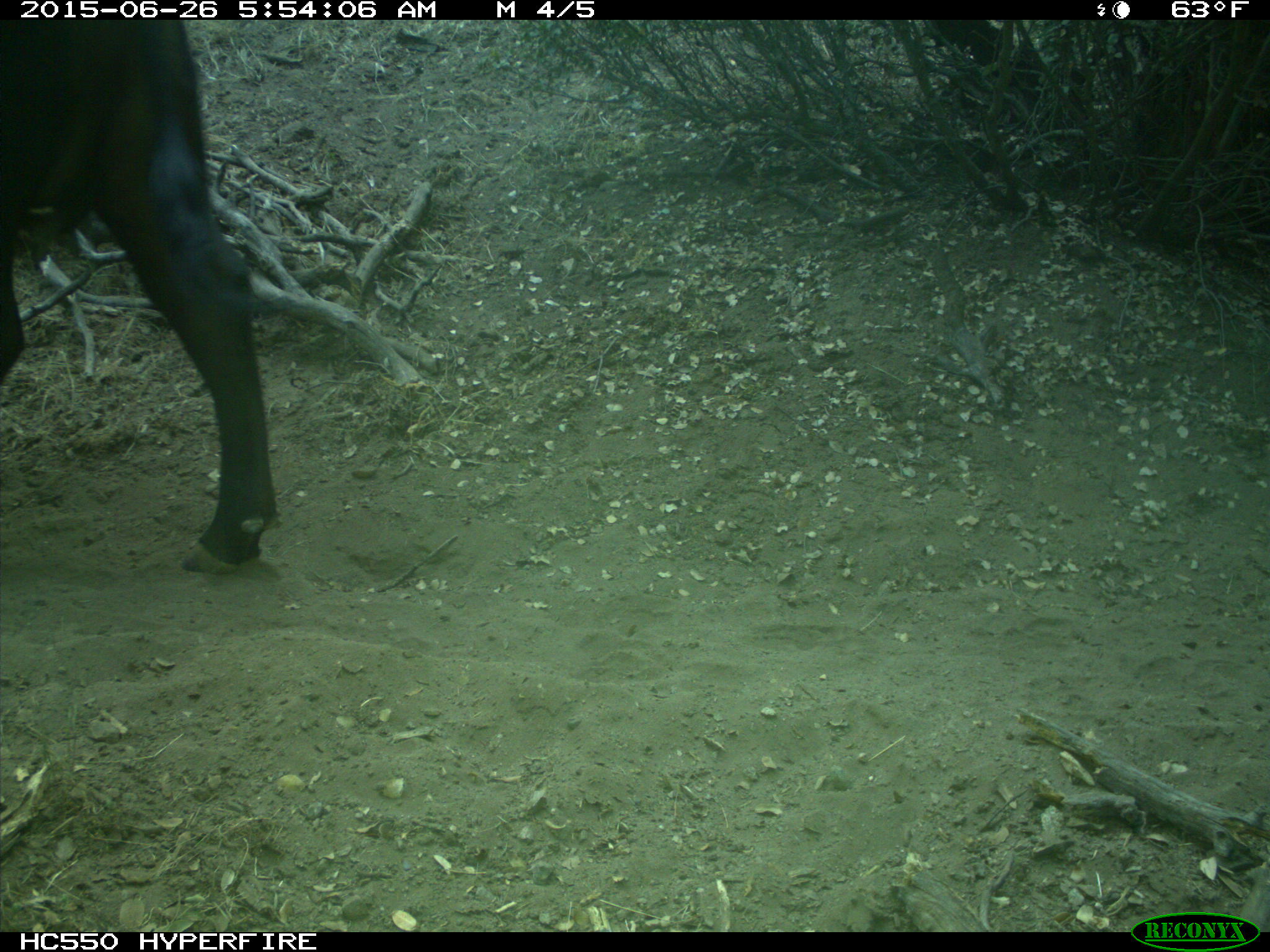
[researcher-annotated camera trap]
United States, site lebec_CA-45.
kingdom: Animalia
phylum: Chordata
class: Mammalia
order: Artiodactyla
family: Bovidae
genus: Bos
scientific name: Bos taurus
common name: domestic cow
Bos taurus (domestic cow).